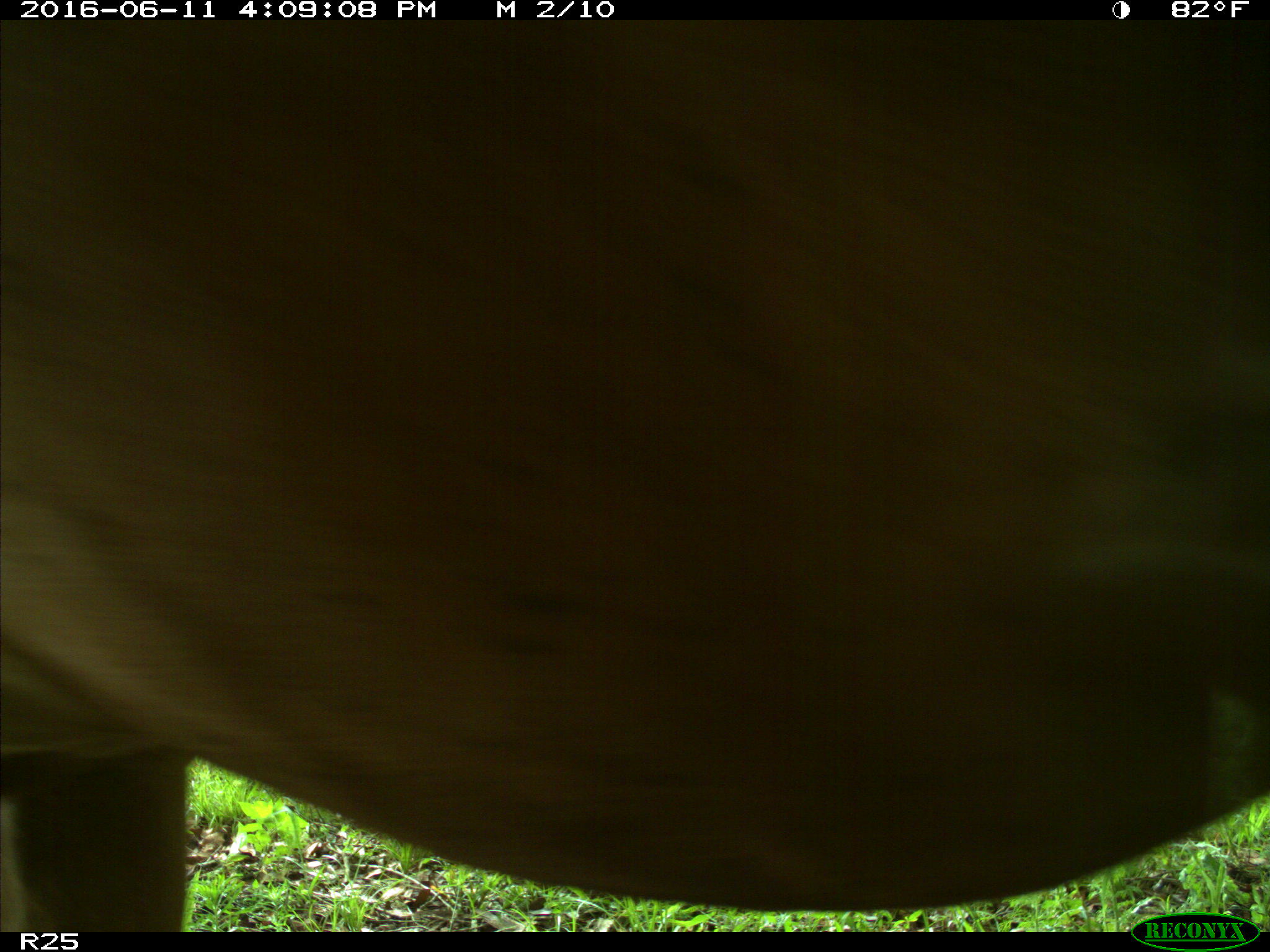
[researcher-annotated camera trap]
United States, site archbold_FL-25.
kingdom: Animalia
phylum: Chordata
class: Mammalia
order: Artiodactyla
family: Bovidae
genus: Bos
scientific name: Bos taurus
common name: domestic cow